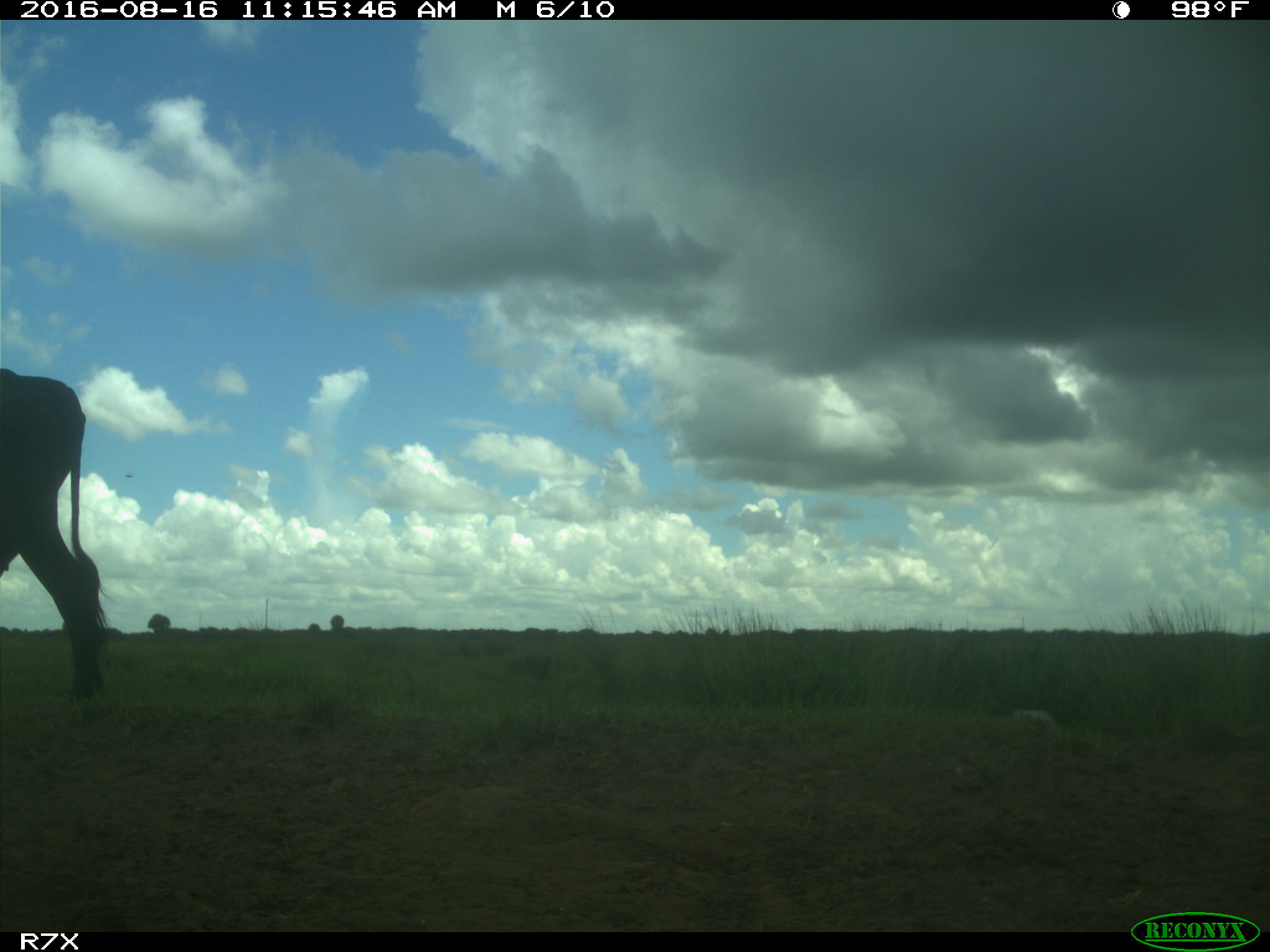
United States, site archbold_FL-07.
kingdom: Animalia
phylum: Chordata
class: Mammalia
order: Artiodactyla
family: Bovidae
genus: Bos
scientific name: Bos taurus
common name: domestic cow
Bos taurus (domestic cow).